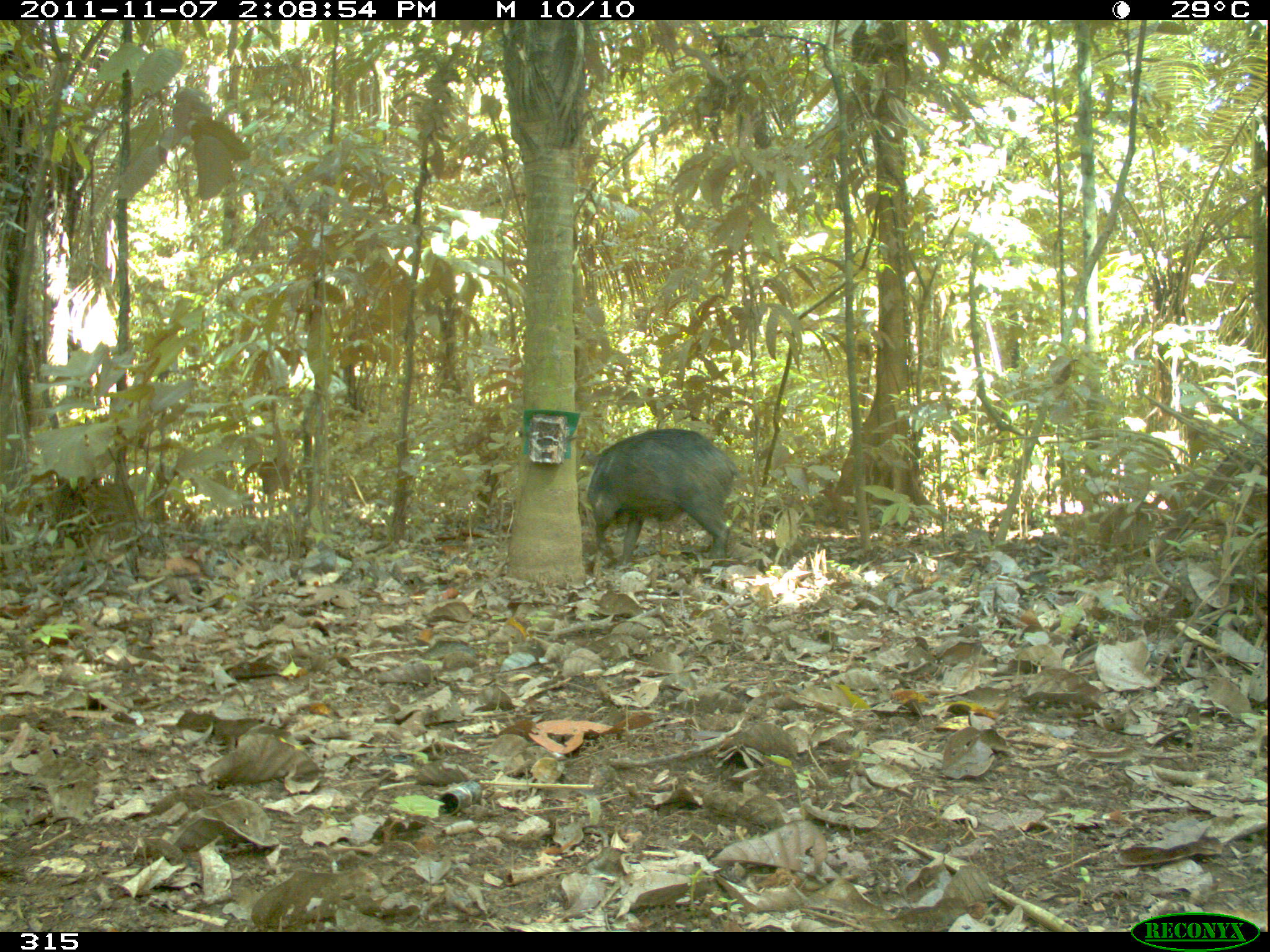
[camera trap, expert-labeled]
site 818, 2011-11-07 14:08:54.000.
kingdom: Animalia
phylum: Chordata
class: Mammalia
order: Artiodactyla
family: Tayassuidae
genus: Tayassu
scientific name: Tayassu pecari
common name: white-lipped peccary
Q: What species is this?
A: Tayassu pecari (white-lipped peccary).